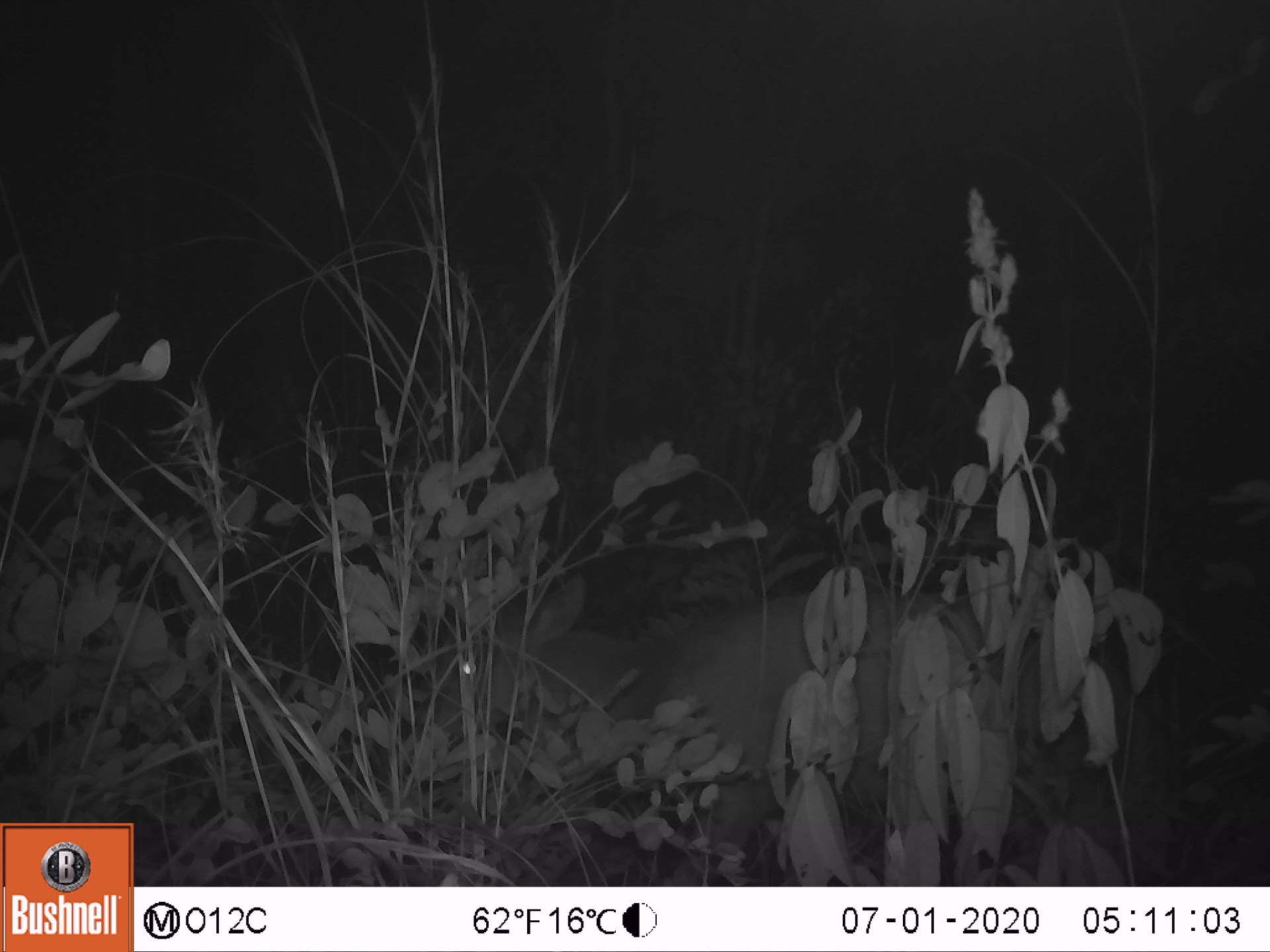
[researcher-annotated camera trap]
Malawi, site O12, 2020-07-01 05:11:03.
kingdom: Animalia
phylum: Chordata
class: Mammalia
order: Artiodactyla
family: Bovidae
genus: Tragelaphus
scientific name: Tragelaphus sylvaticus sylvaticus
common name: cape bushbuck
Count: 1.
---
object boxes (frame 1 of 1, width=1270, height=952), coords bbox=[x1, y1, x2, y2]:
cape bushbuck: bbox=[452, 570, 971, 827]